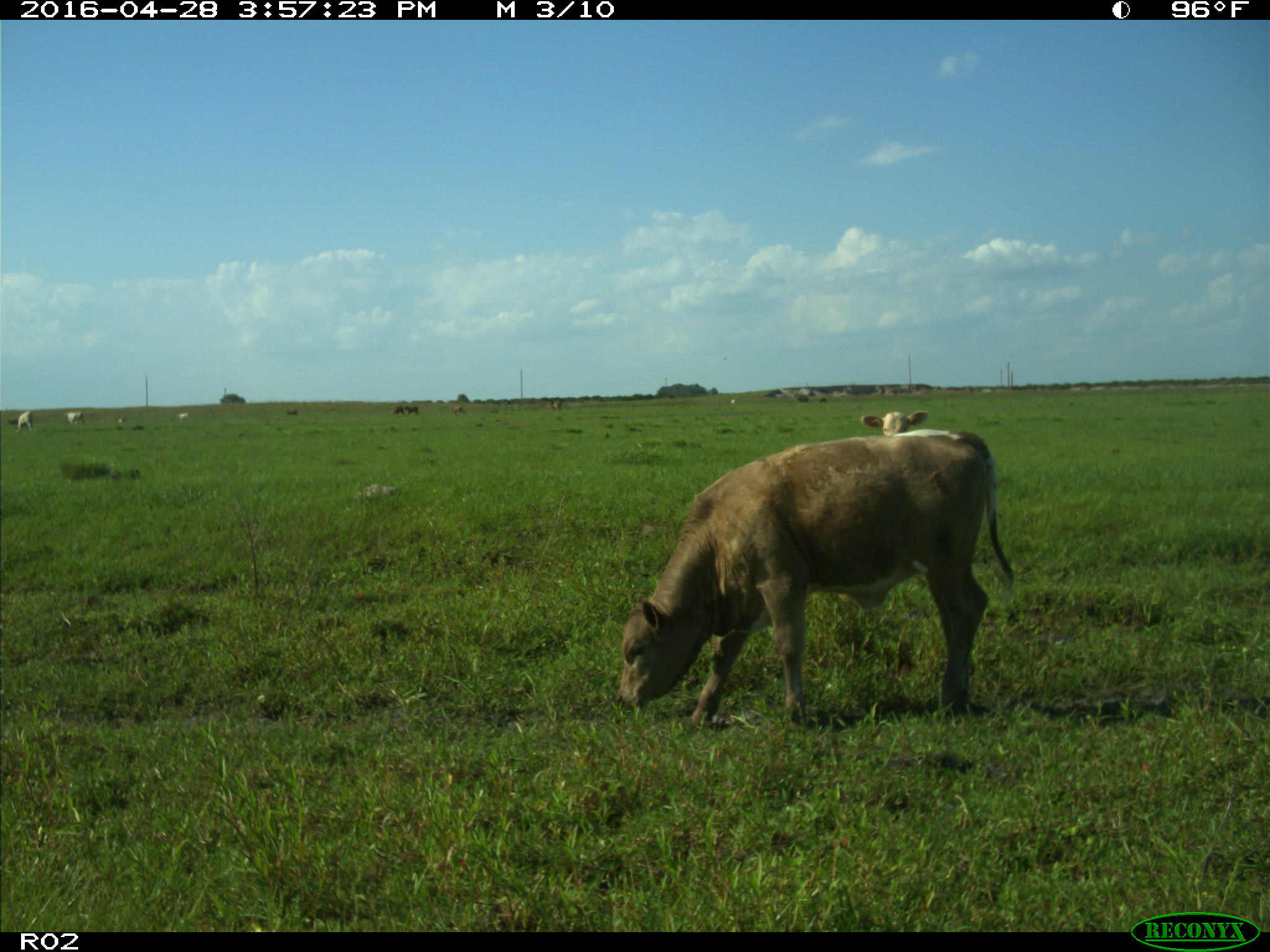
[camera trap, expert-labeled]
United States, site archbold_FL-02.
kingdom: Animalia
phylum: Chordata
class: Mammalia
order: Artiodactyla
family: Bovidae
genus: Bos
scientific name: Bos taurus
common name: domestic cow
Bos taurus (domestic cow).